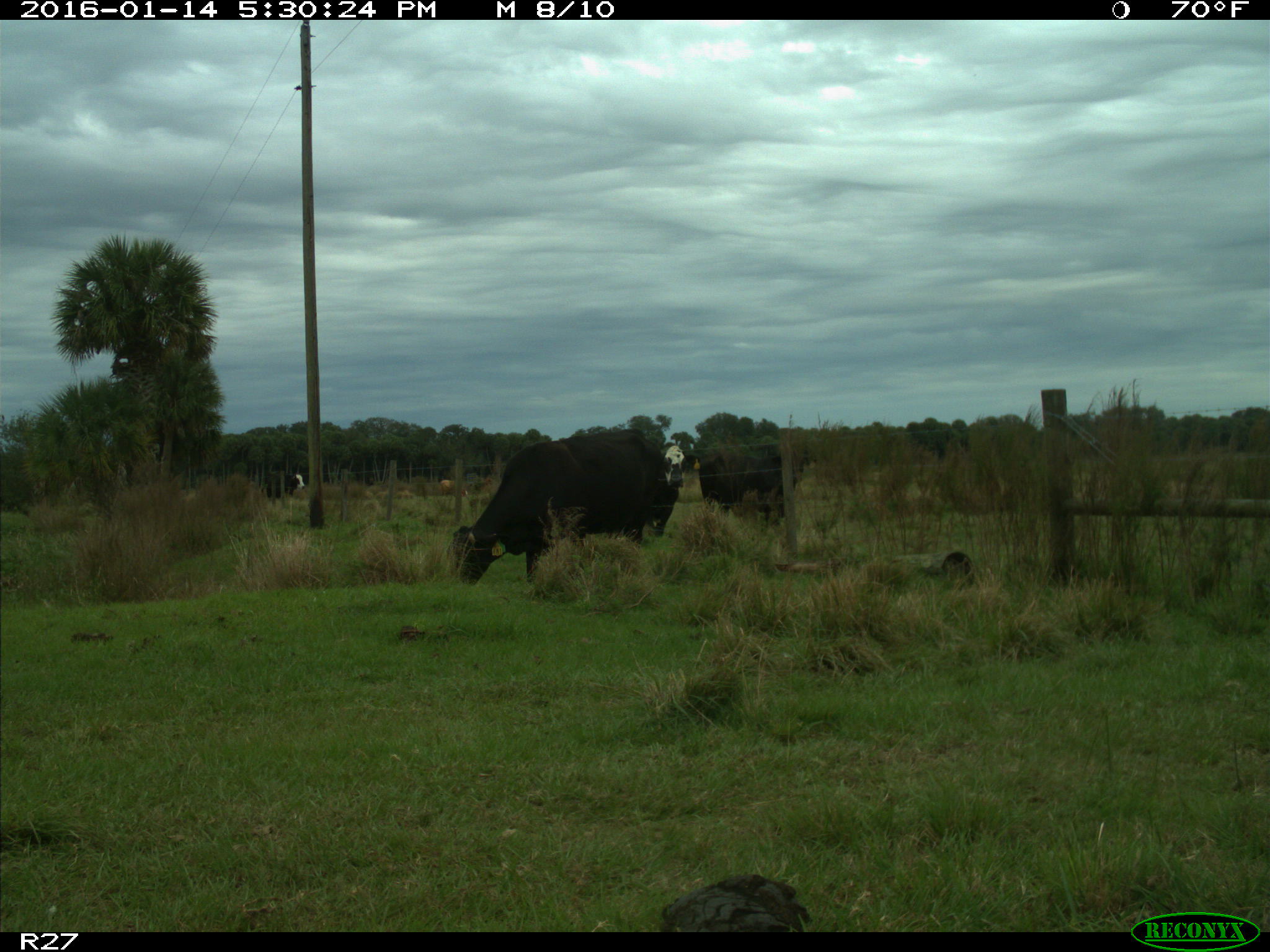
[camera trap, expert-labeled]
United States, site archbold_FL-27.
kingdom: Animalia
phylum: Chordata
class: Mammalia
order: Artiodactyla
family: Bovidae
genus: Bos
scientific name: Bos taurus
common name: domestic cow